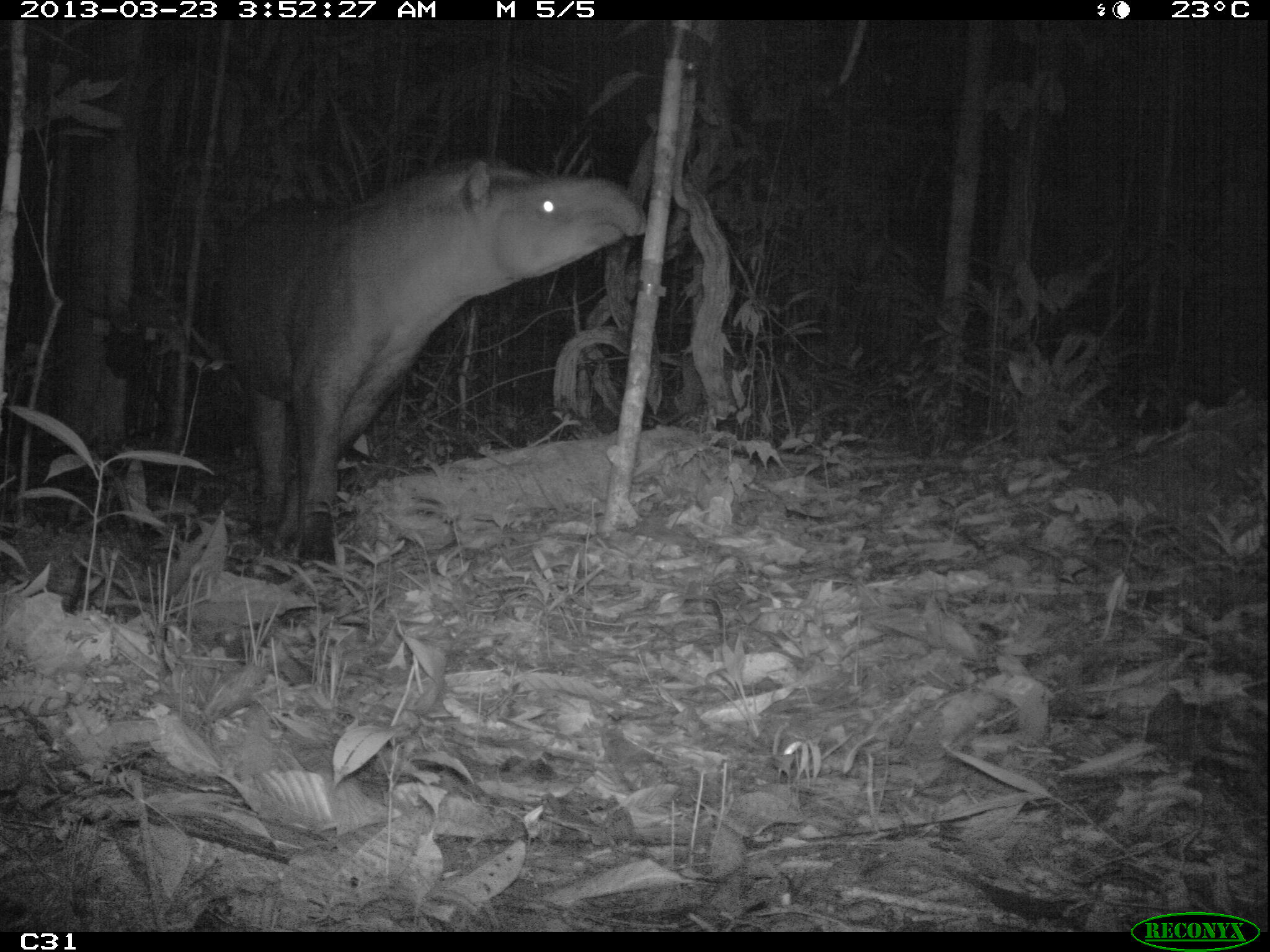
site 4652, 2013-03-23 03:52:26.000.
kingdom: Animalia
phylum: Chordata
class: Mammalia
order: Perissodactyla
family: Tapiridae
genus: Tapirus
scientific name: Tapirus terrestris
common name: south american tapir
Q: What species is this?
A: Tapirus terrestris (south american tapir).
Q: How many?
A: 1.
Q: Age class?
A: Adult.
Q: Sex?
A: Female.